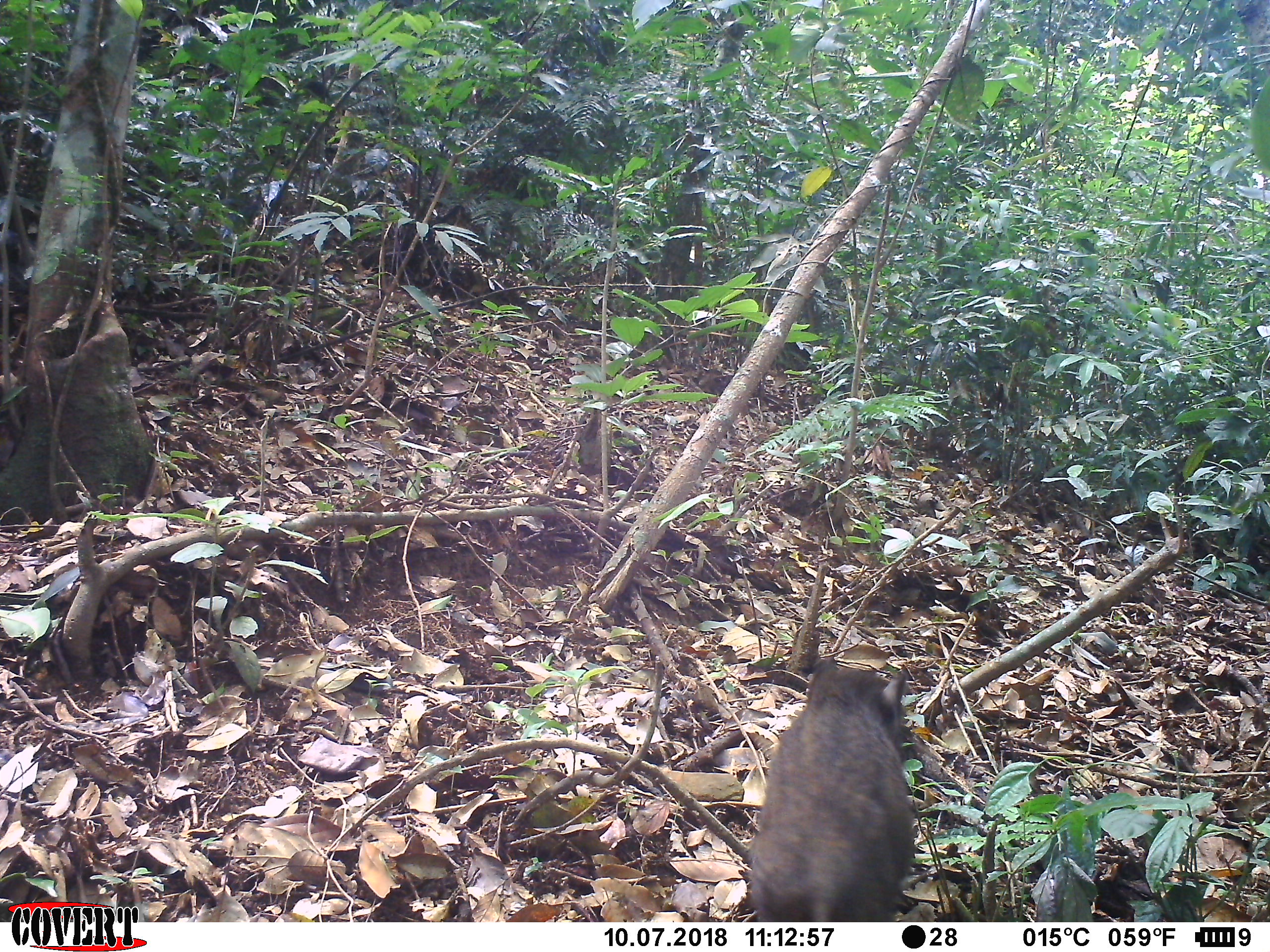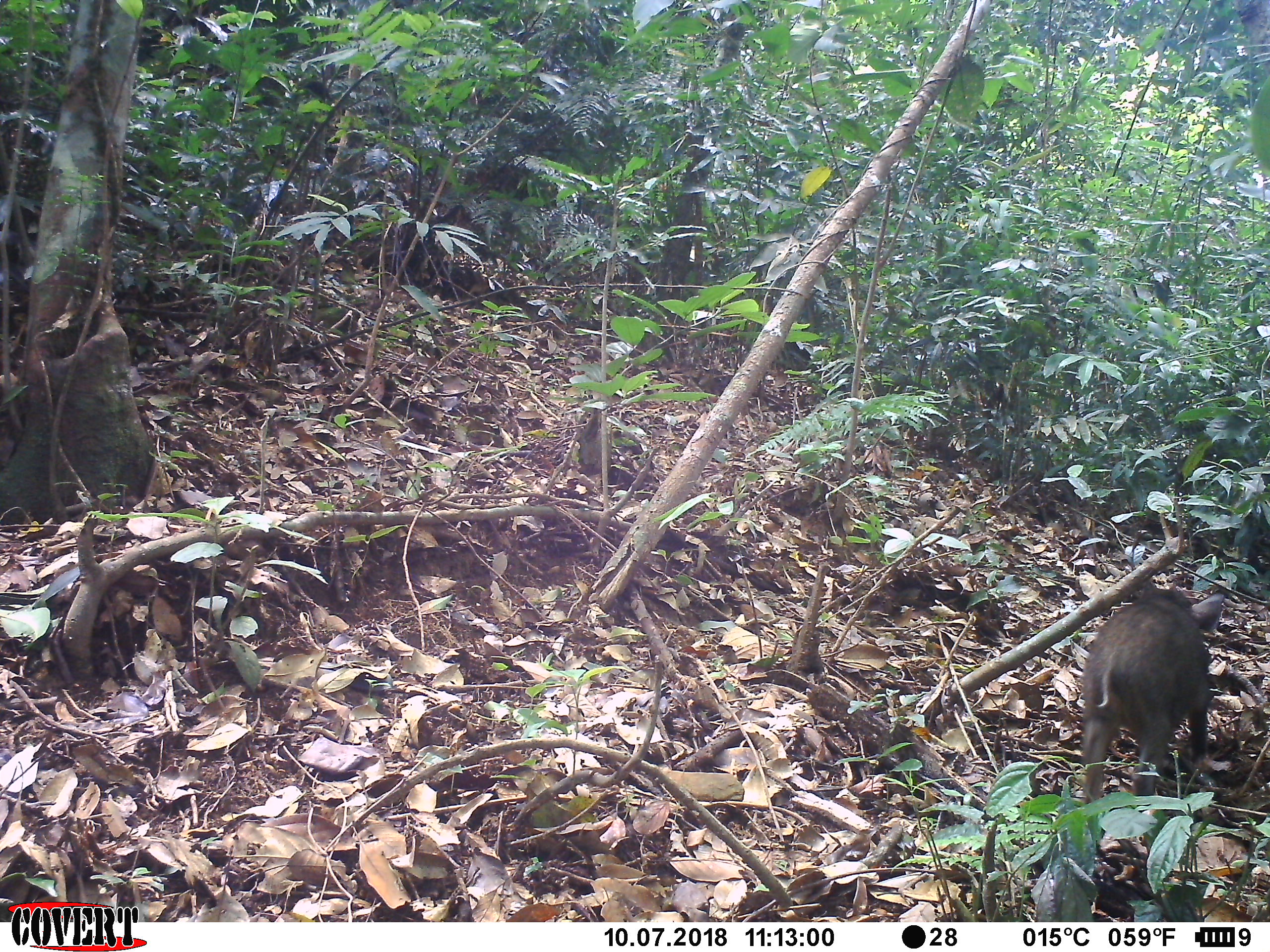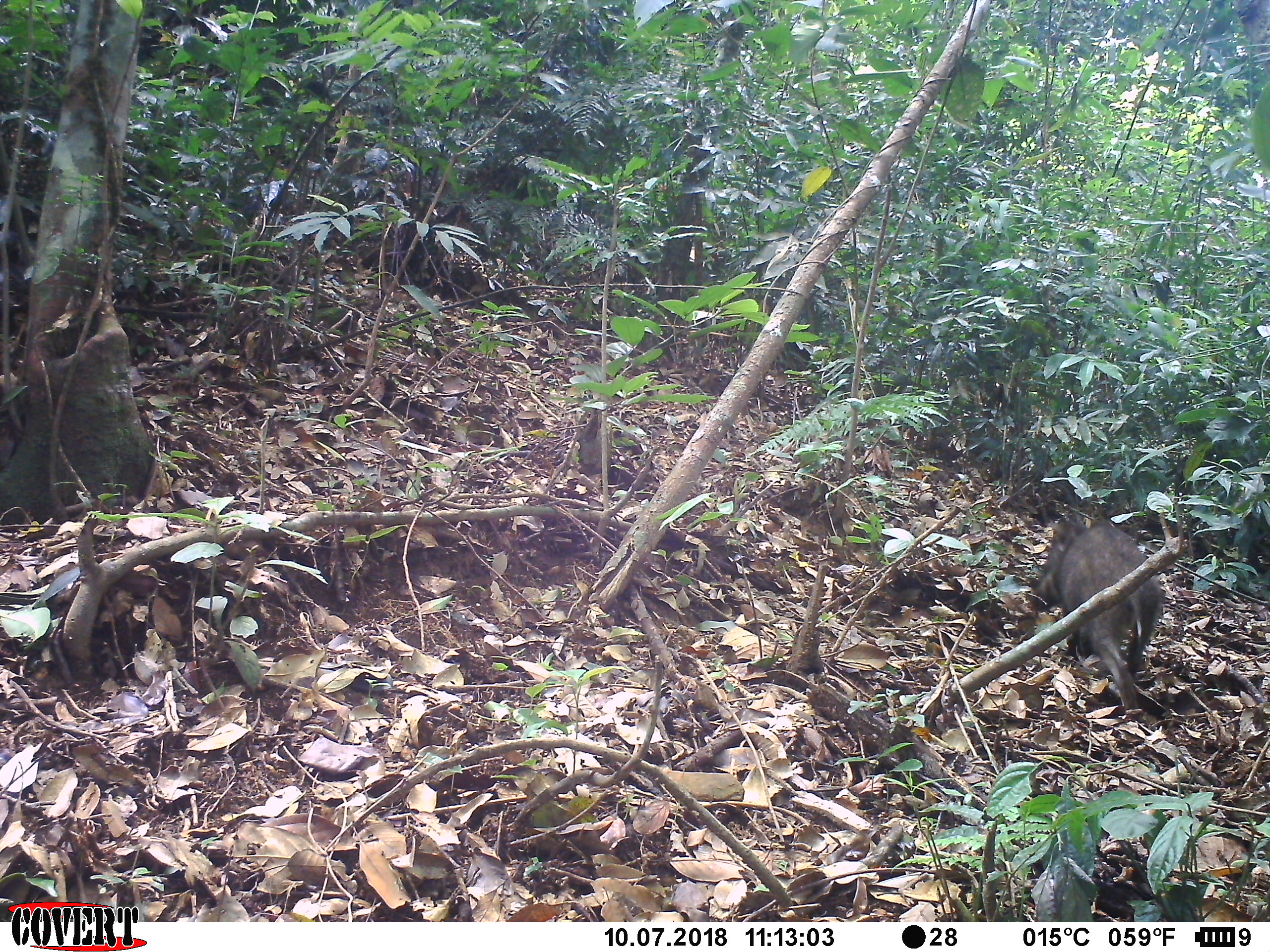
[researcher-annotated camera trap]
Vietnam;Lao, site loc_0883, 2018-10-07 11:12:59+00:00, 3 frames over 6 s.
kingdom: Animalia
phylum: Chordata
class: Mammalia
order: Artiodactyla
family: Suidae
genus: Sus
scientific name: Sus scrofa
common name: eurasian wild pig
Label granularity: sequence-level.